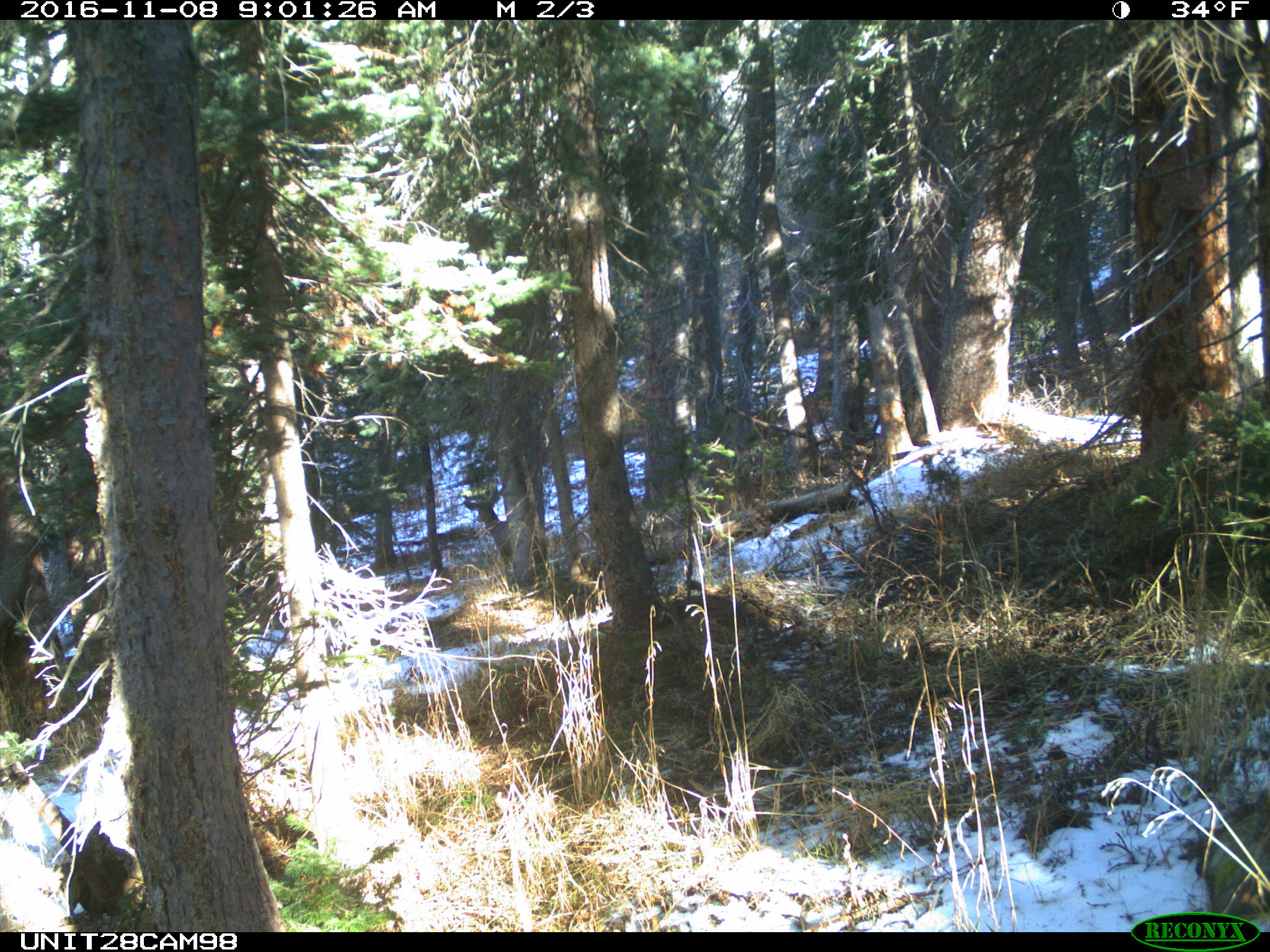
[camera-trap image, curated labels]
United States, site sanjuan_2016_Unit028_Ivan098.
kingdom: Animalia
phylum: Chordata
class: Mammalia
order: Artiodactyla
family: Cervidae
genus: Odocoileus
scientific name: Odocoileus hemionus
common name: mule deer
Odocoileus hemionus (mule deer).